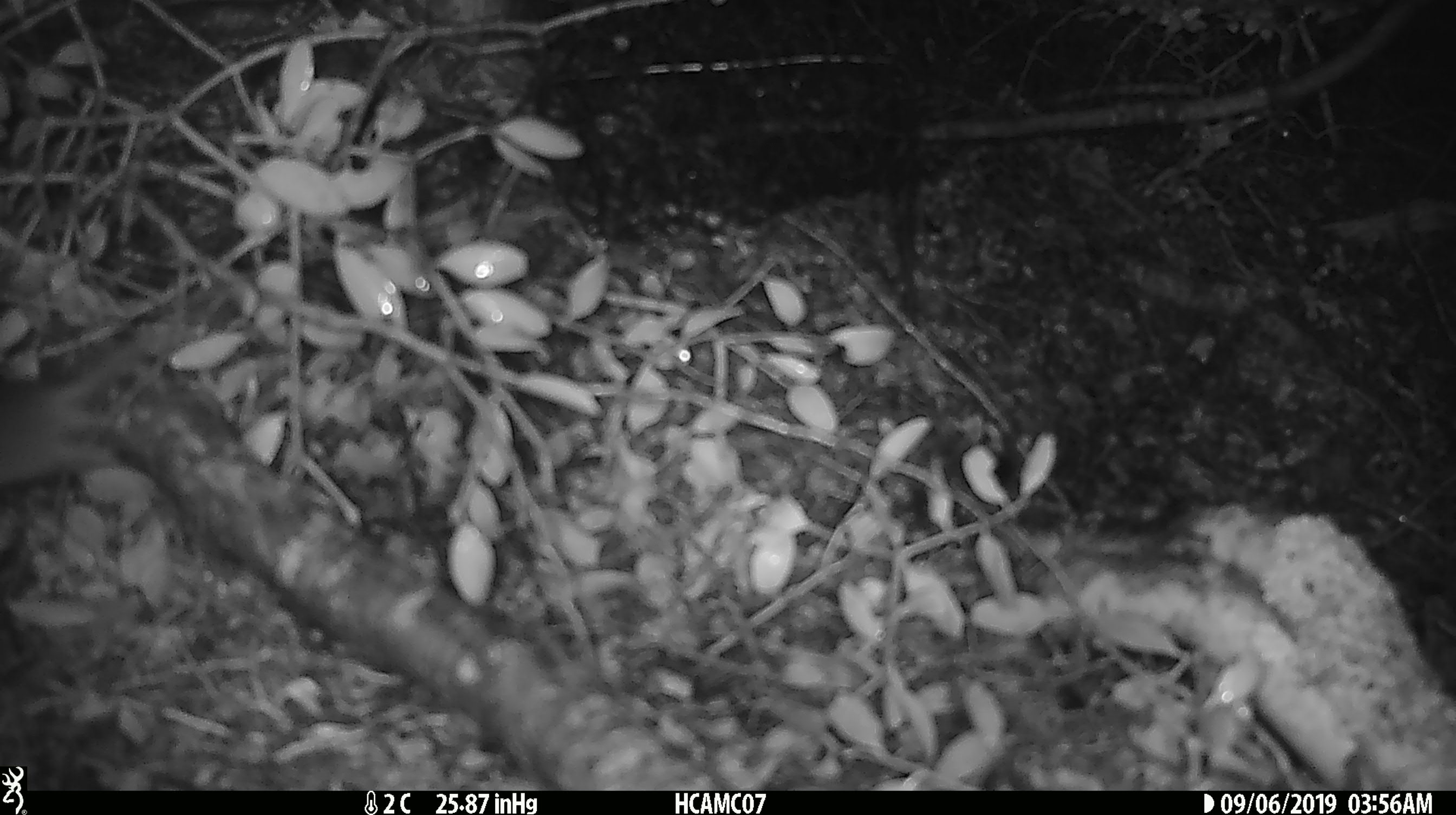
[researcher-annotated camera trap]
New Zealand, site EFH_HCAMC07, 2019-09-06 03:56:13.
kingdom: Animalia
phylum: Chordata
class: Mammalia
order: Rodentia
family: Muridae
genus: Mus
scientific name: Mus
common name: mouse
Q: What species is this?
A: Mouse (Mus).